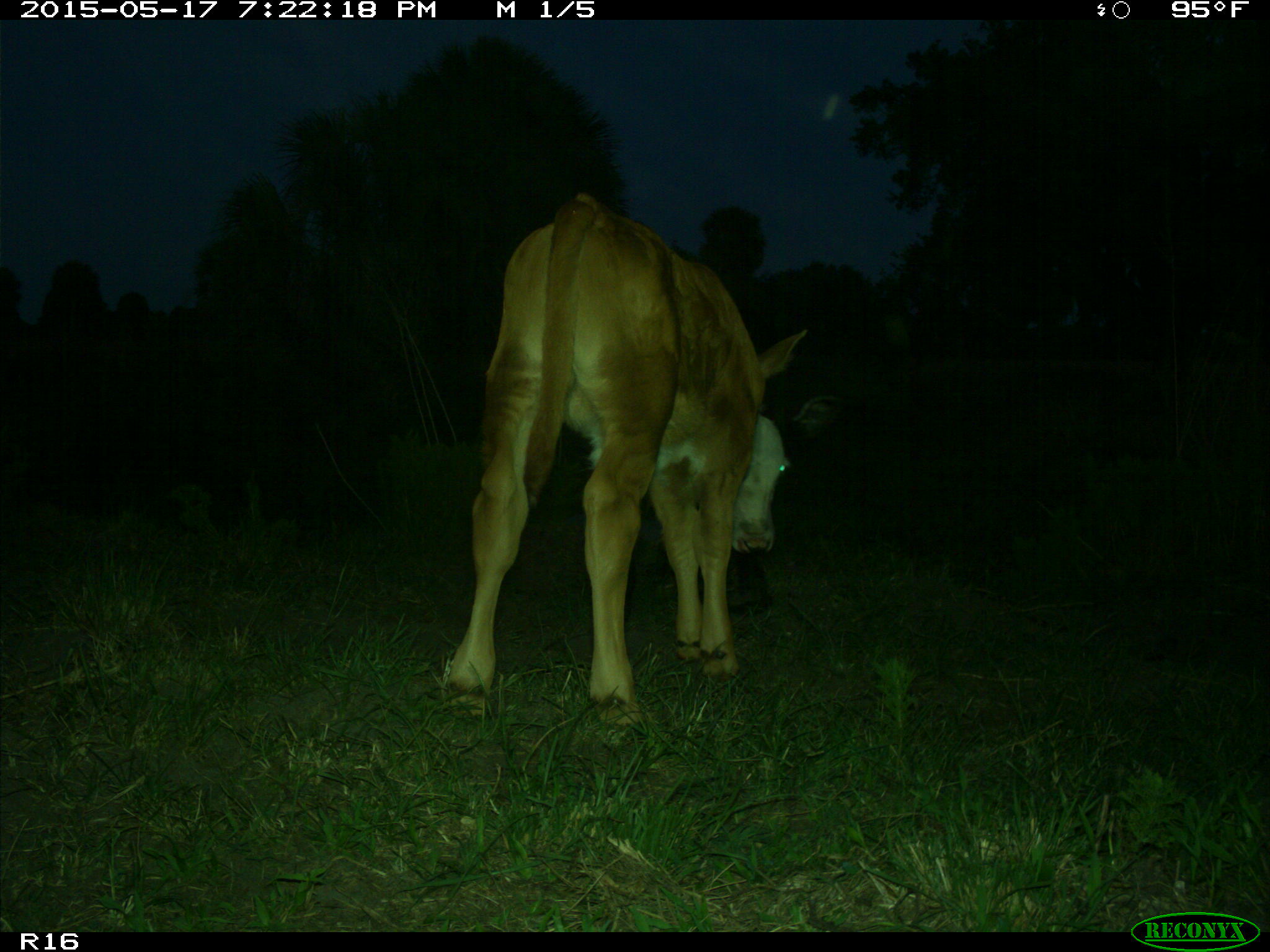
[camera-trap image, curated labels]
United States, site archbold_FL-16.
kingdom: Animalia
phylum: Chordata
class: Mammalia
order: Artiodactyla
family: Bovidae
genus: Bos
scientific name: Bos taurus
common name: domestic cow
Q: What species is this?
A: Bos taurus (domestic cow).